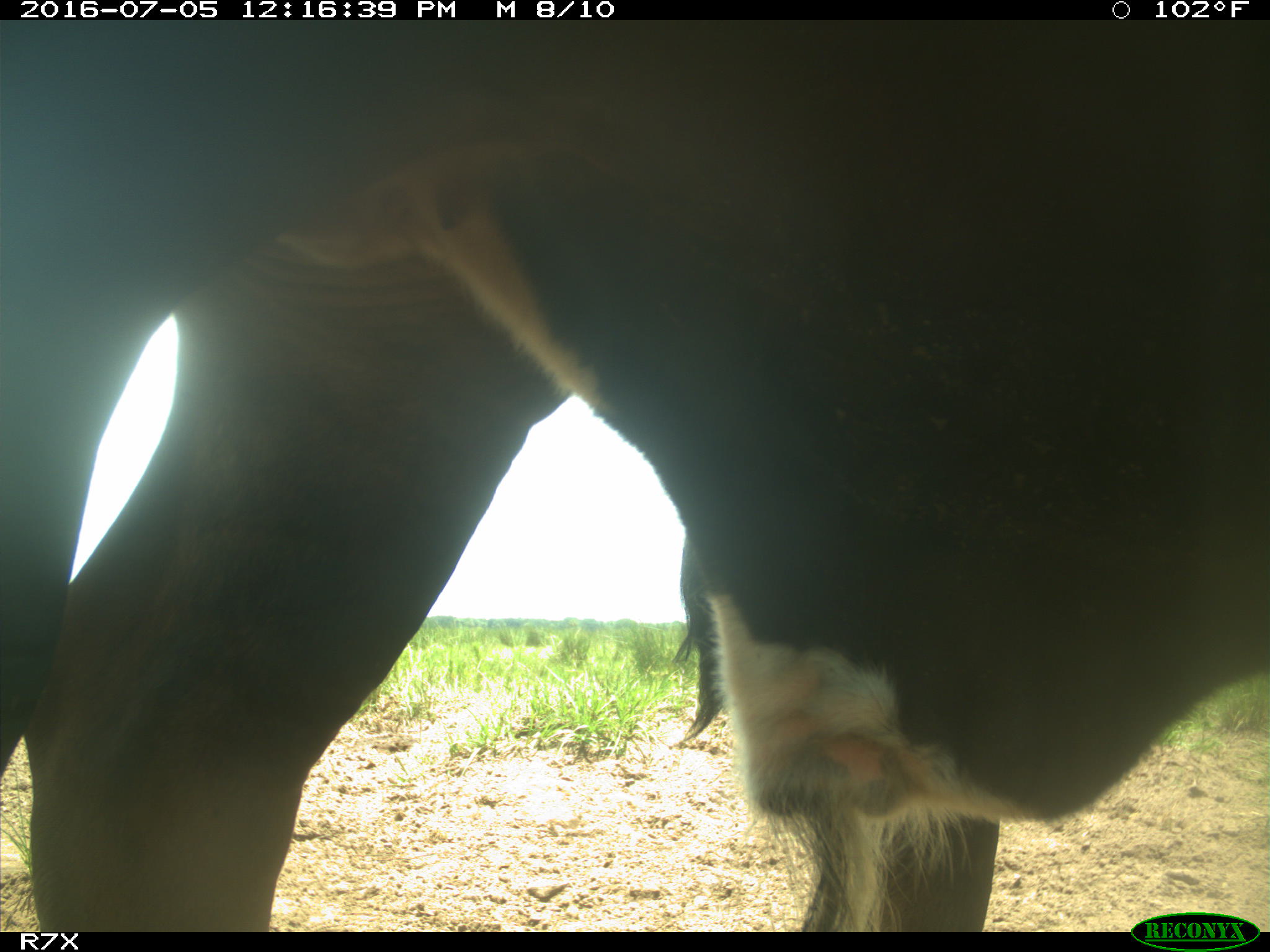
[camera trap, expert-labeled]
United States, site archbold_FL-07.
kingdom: Animalia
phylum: Chordata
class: Mammalia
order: Artiodactyla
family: Bovidae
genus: Bos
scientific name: Bos taurus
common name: domestic cow